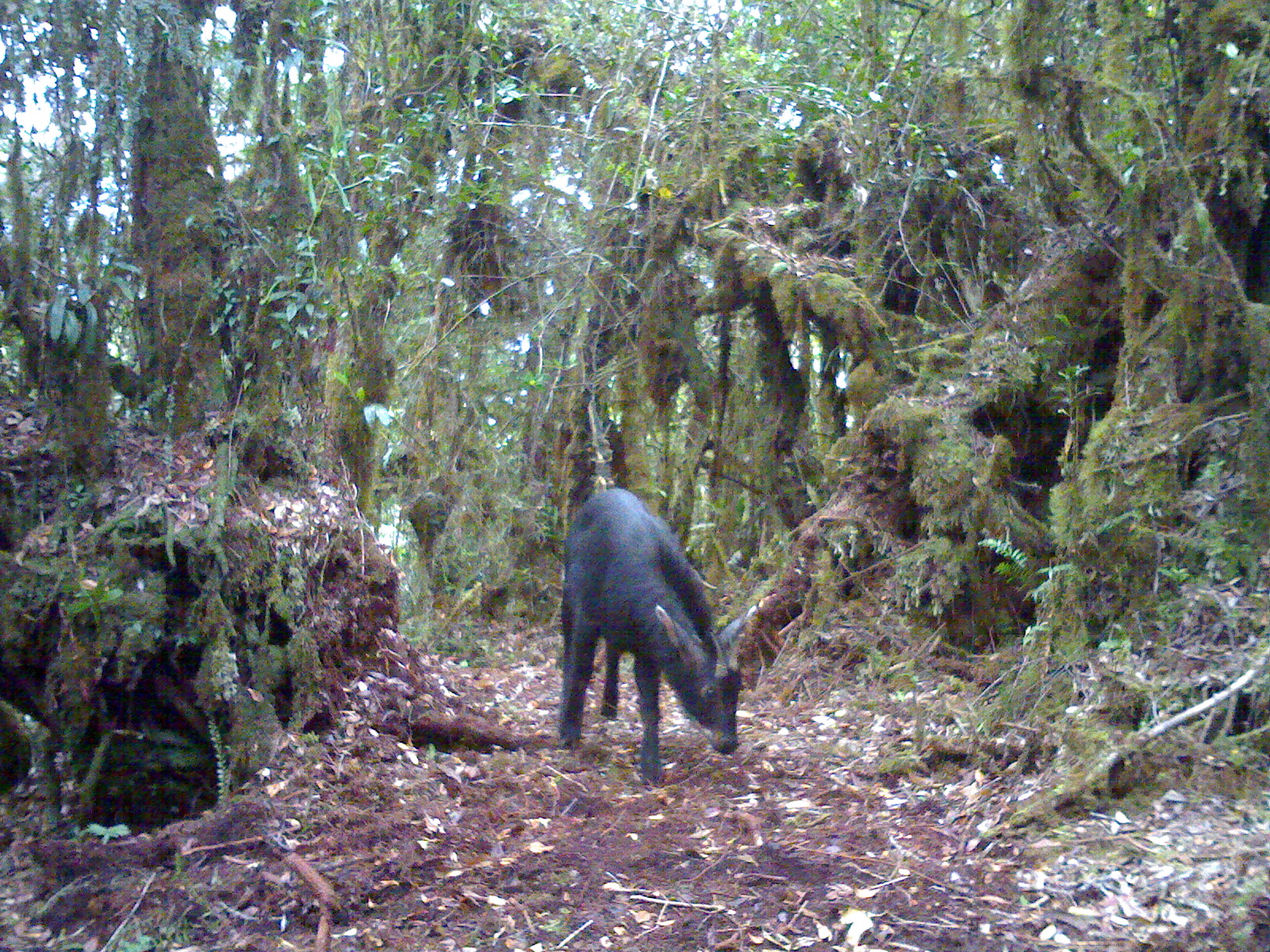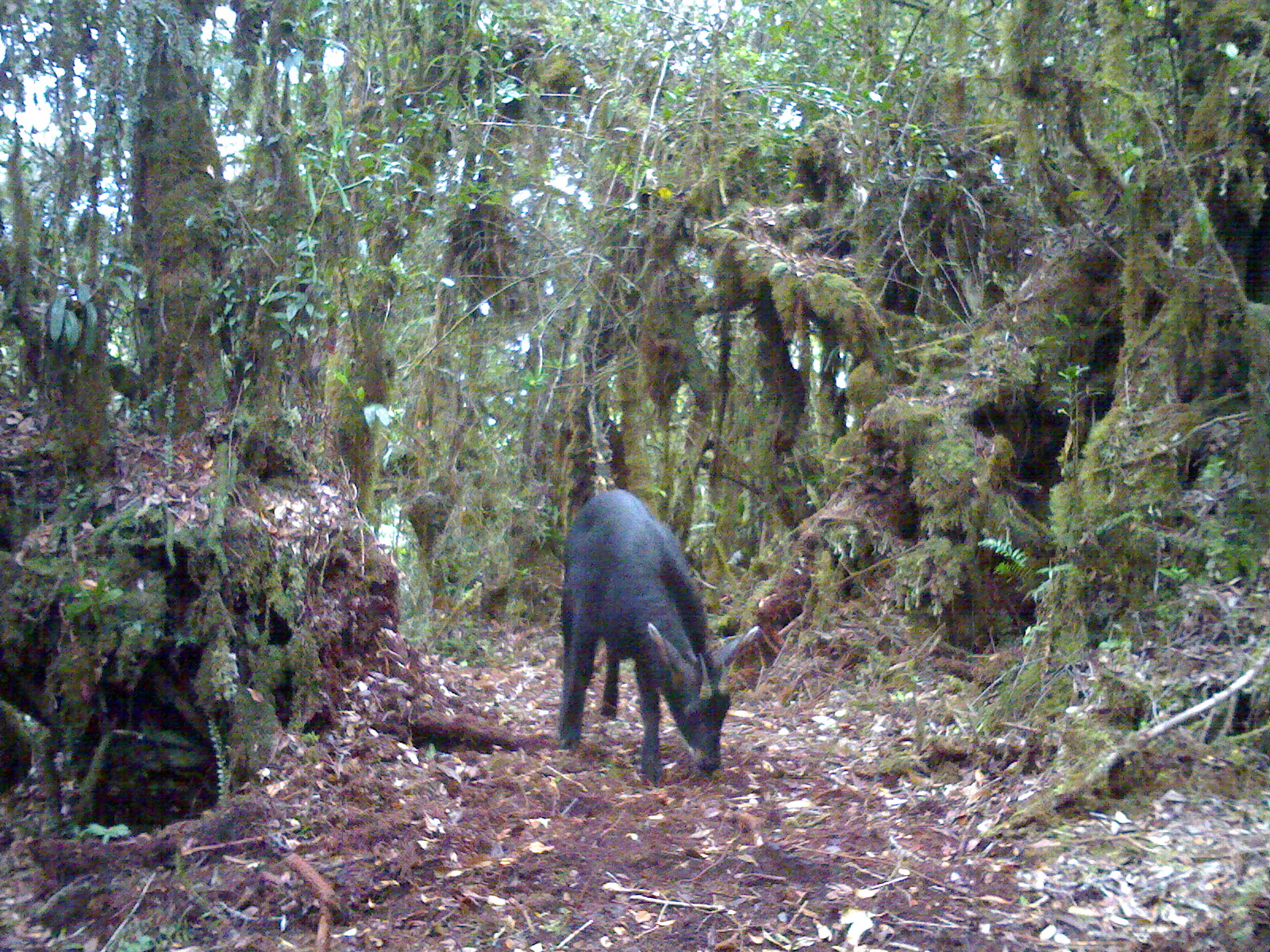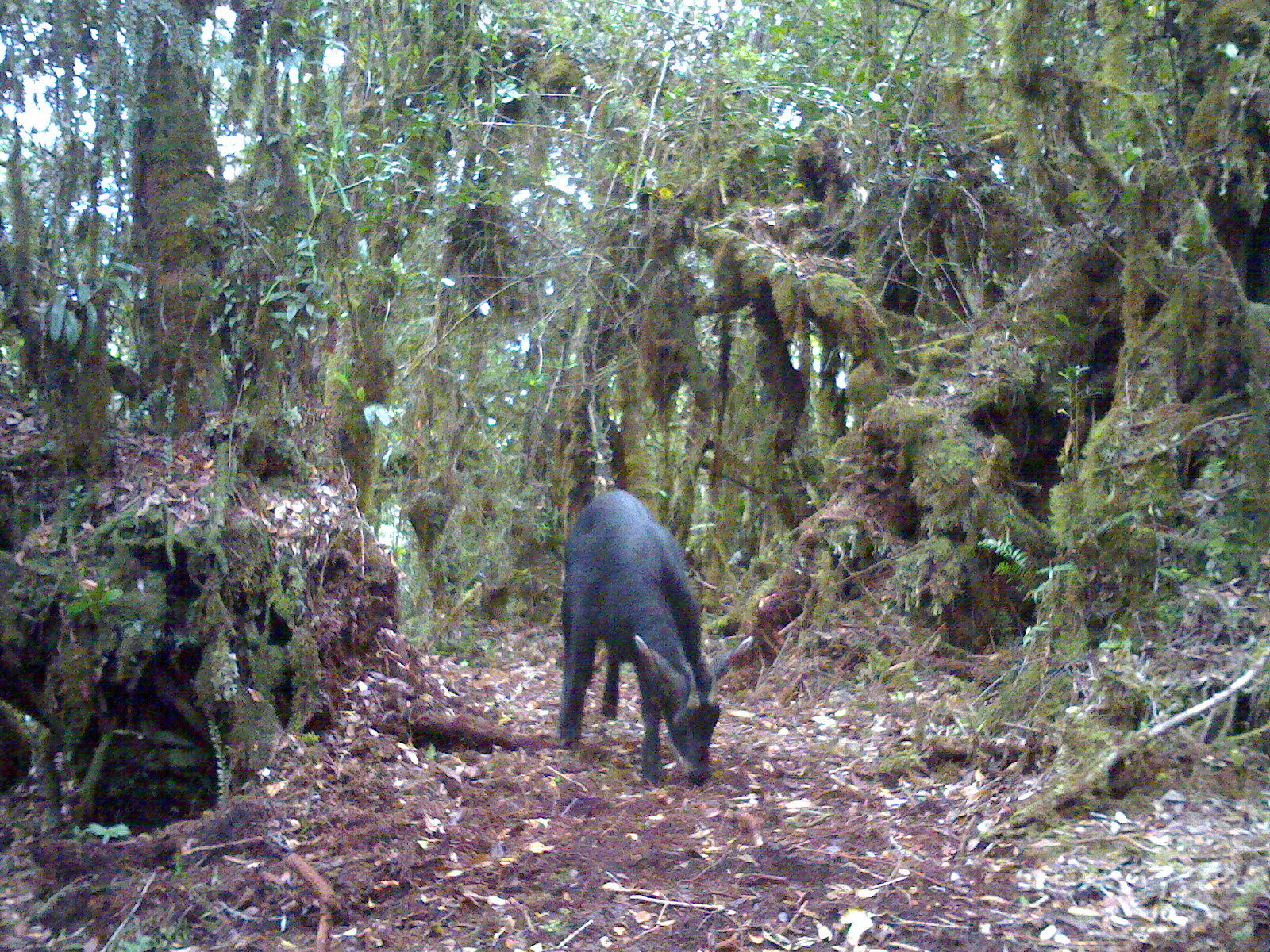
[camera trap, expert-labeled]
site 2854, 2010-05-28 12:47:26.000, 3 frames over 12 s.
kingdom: Animalia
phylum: Chordata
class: Mammalia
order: Artiodactyla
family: Bovidae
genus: Capricornis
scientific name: Capricornis sumatraensis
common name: southern serow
Capricornis sumatraensis (southern serow), count 1.